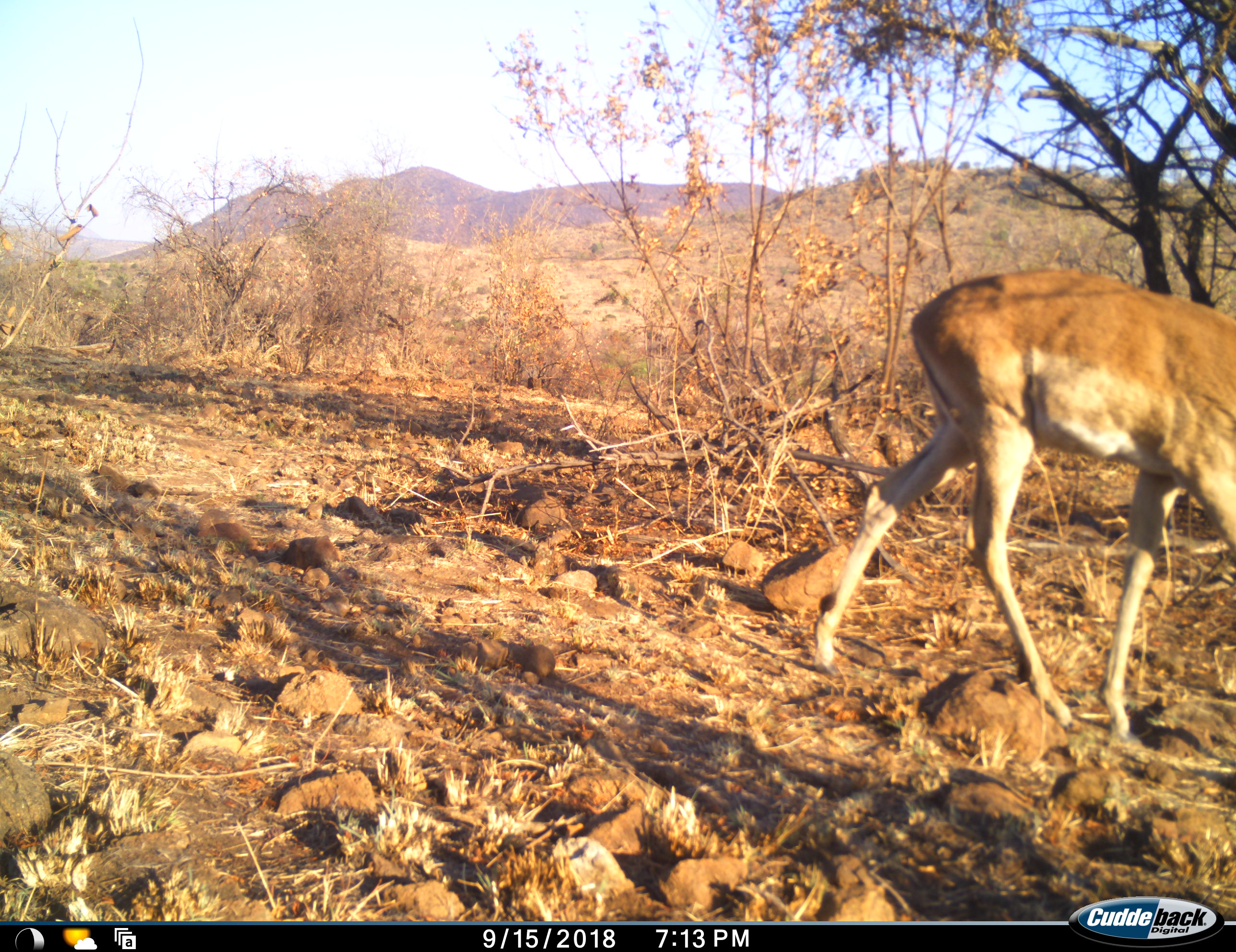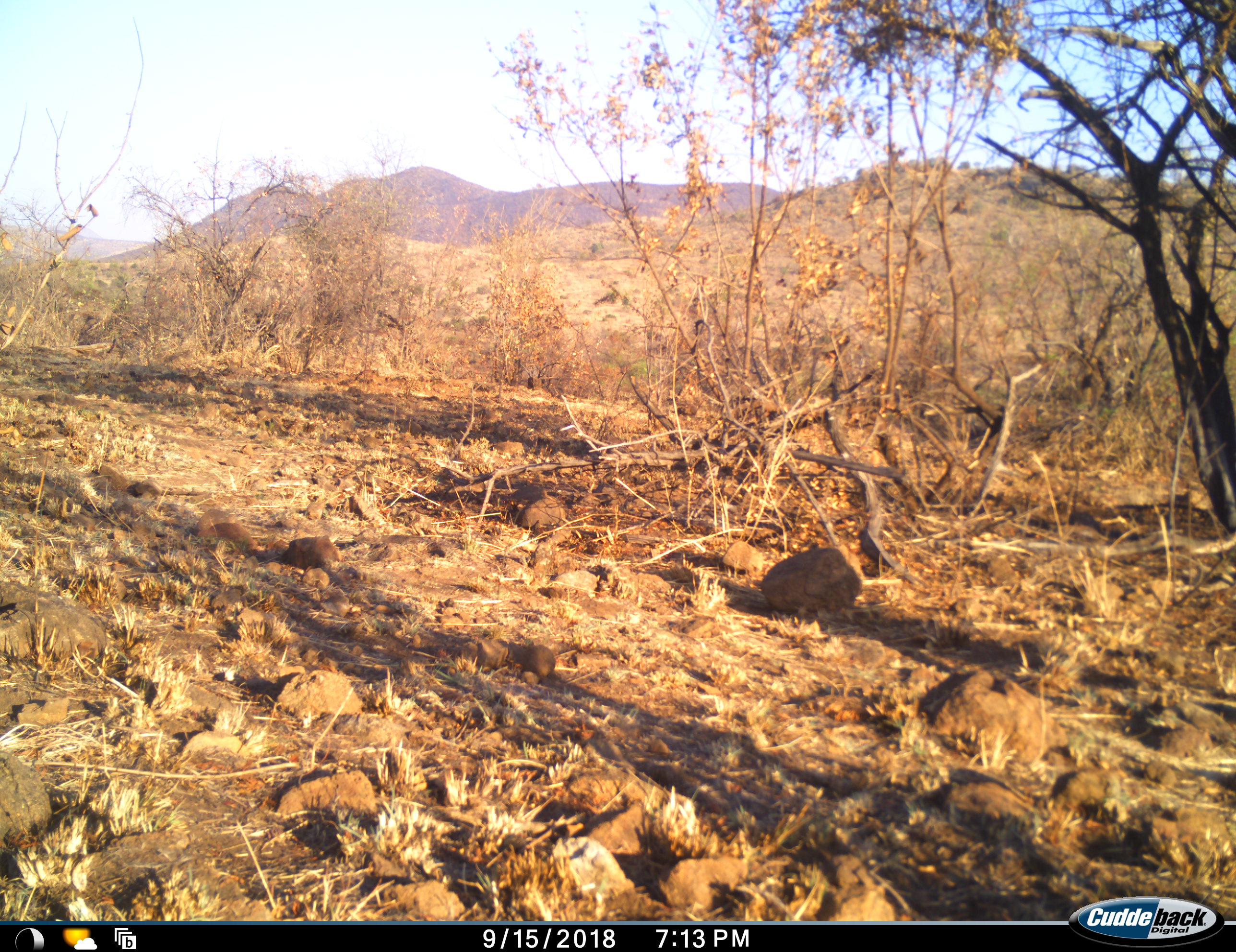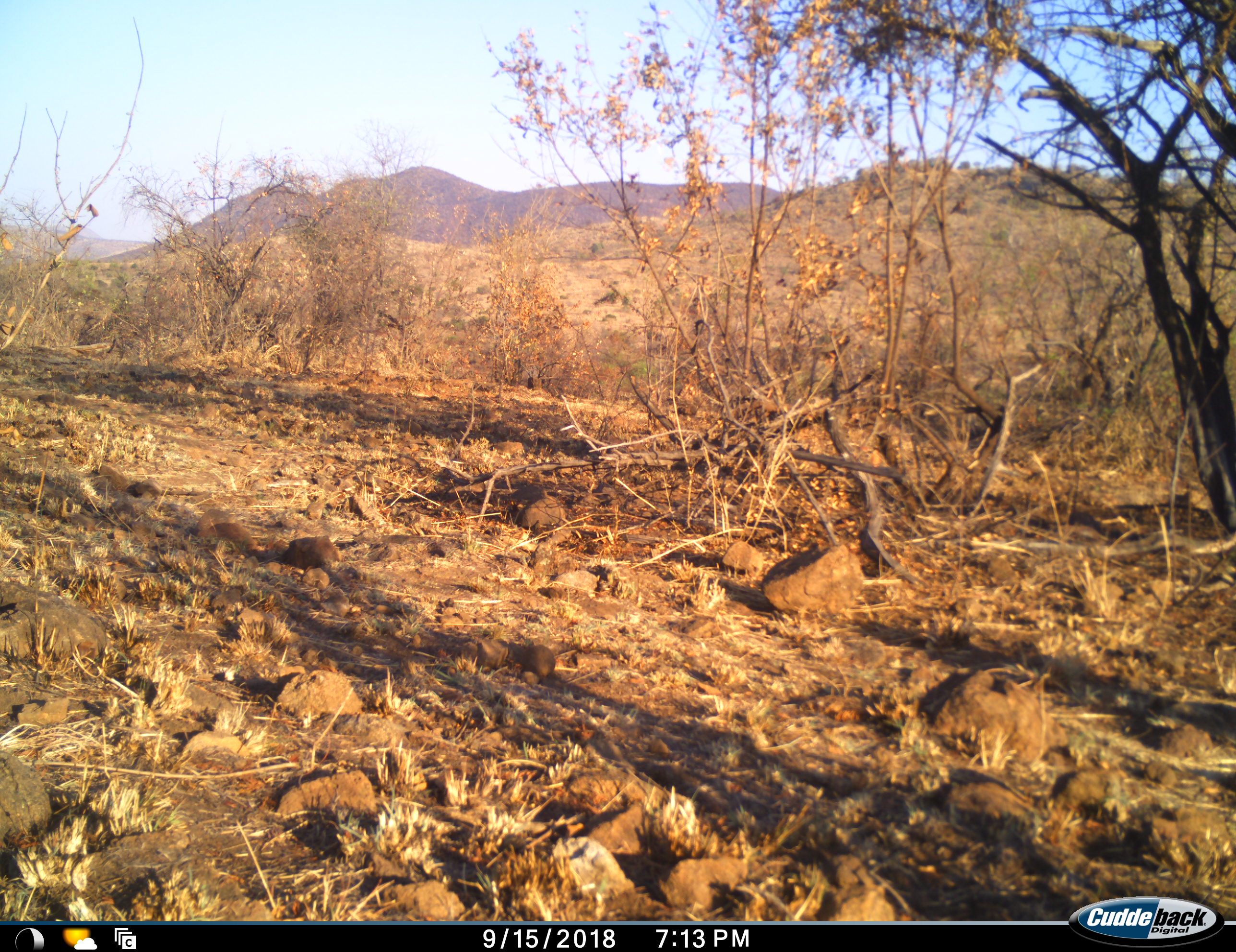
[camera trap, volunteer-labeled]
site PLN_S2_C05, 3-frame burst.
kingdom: Animalia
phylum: Chordata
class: Mammalia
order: Artiodactyla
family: Bovidae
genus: Aepyceros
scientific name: Aepyceros melampus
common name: impala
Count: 1.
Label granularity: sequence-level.